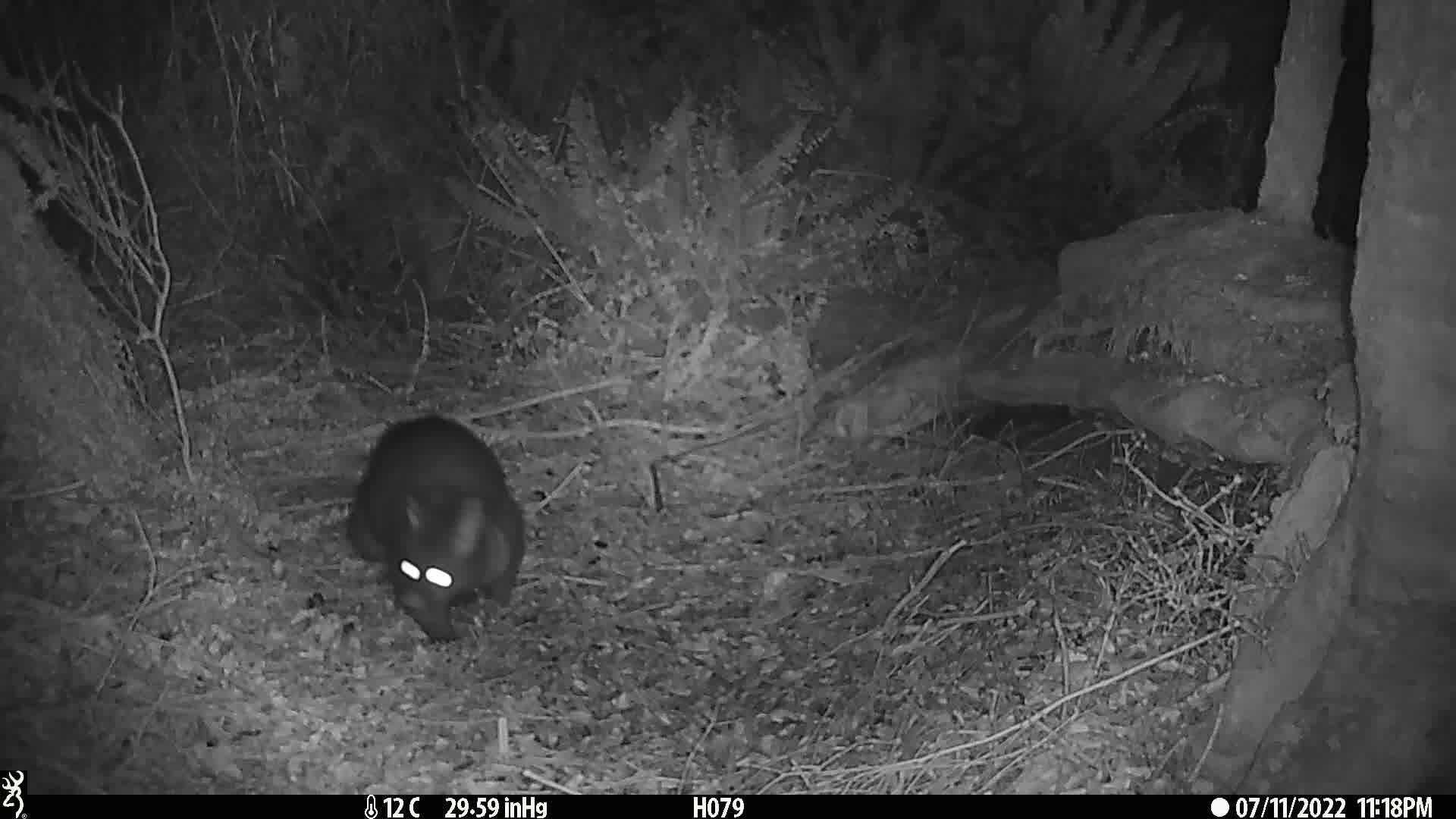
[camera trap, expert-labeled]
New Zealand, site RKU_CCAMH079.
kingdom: Animalia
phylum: Chordata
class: Mammalia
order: Diprotodontia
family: Phalangeridae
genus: Trichosurus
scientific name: Trichosurus vulpecula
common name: common brushtail possum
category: possum